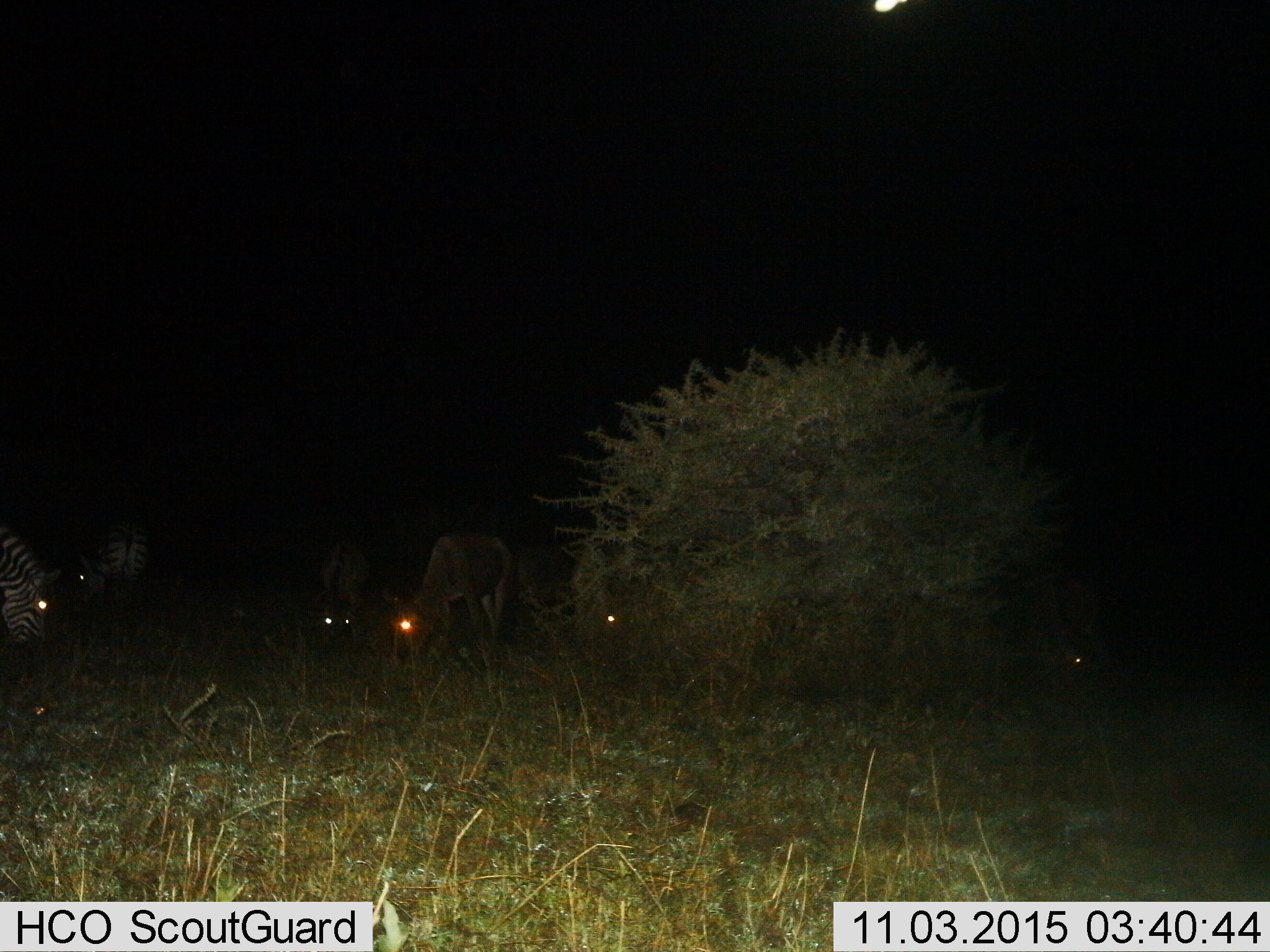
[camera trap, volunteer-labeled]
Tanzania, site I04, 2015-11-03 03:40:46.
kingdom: Animalia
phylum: Chordata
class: Mammalia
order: Artiodactyla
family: Bovidae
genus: Connochaetes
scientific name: Connochaetes taurinus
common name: blue wildebeest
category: wildebeest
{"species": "wildebeest (blue wildebeest) (Connochaetes taurinus)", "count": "3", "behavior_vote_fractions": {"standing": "0%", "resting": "0%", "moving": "0%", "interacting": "0%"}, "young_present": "0%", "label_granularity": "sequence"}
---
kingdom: Animalia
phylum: Chordata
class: Mammalia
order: Perissodactyla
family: Equidae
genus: Equus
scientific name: Equus quagga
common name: plains zebra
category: zebra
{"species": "zebra (plains zebra) (Equus quagga)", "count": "2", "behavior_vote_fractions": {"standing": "0%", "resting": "0%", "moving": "0%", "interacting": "0%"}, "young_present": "0%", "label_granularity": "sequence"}